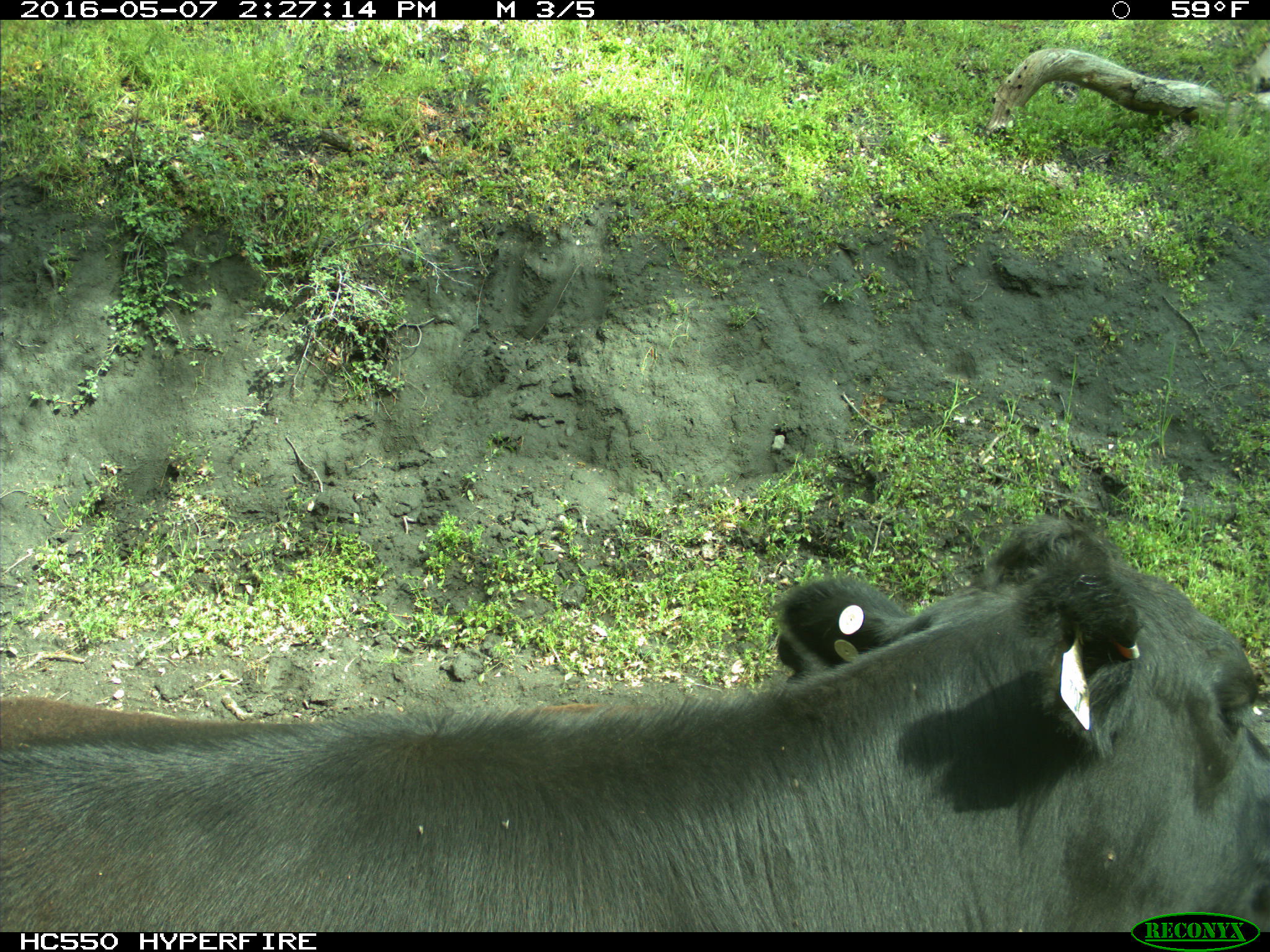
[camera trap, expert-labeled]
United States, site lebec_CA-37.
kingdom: Animalia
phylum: Chordata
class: Mammalia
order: Artiodactyla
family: Bovidae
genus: Bos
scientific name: Bos taurus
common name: domestic cow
Bos taurus (domestic cow).